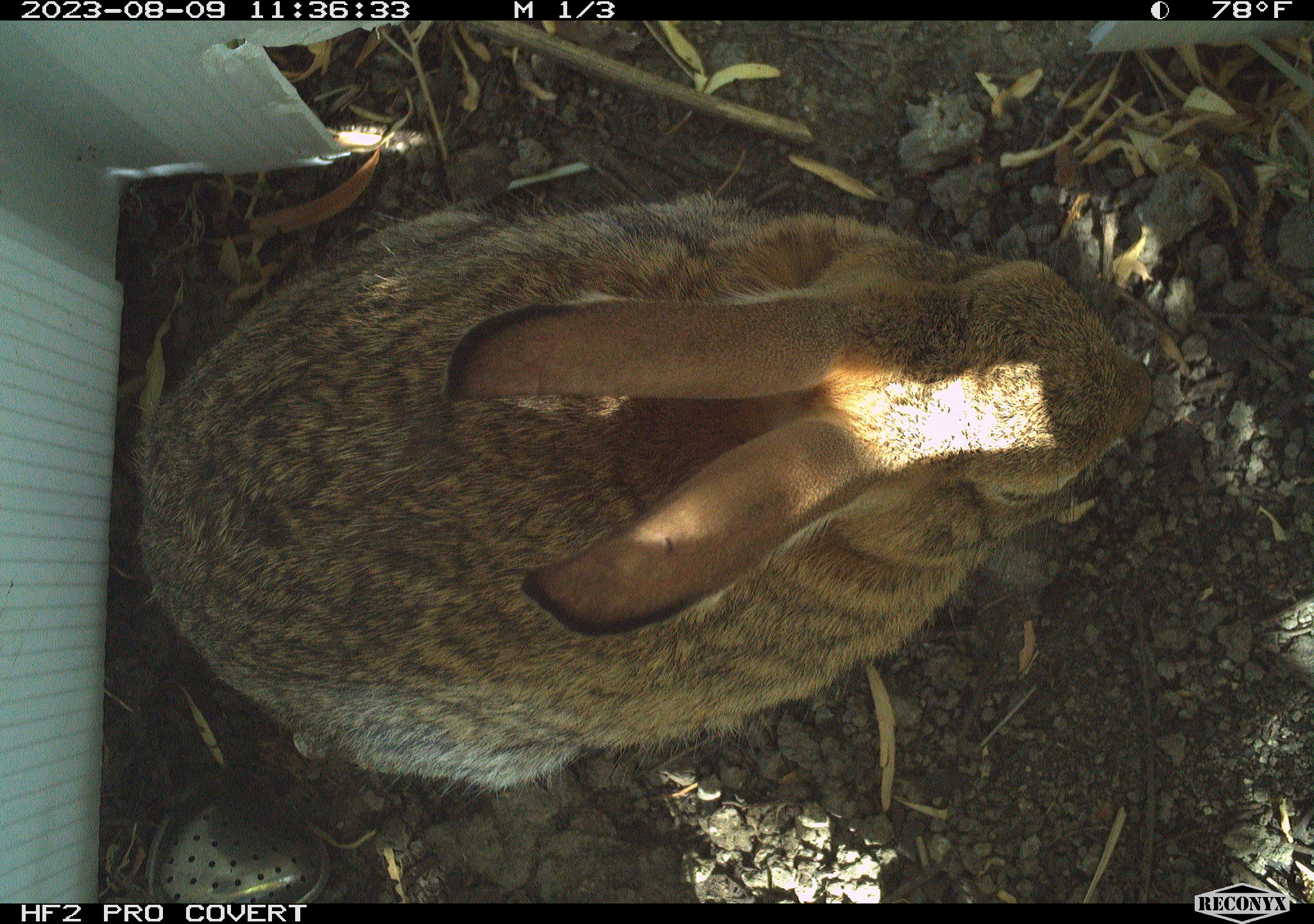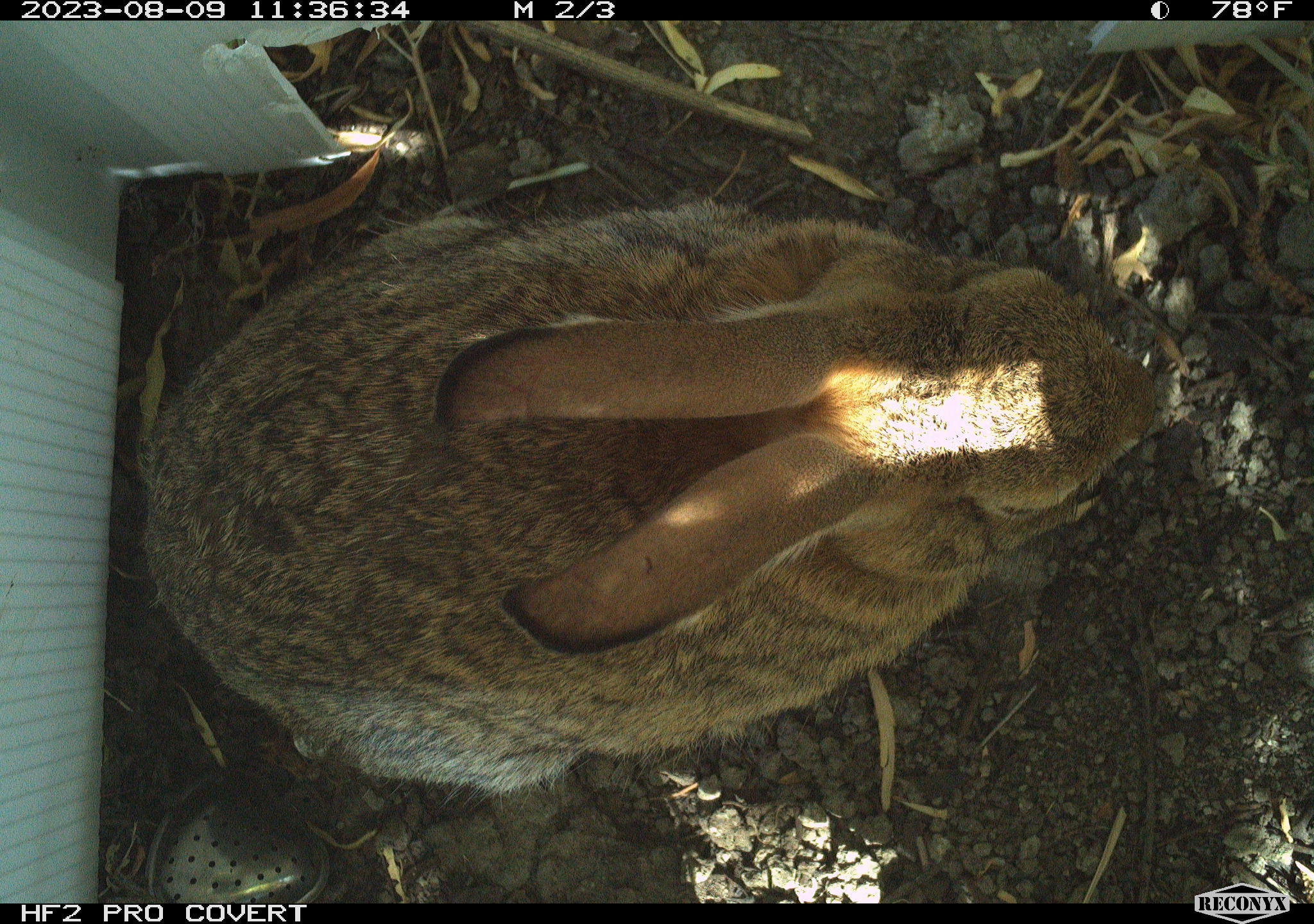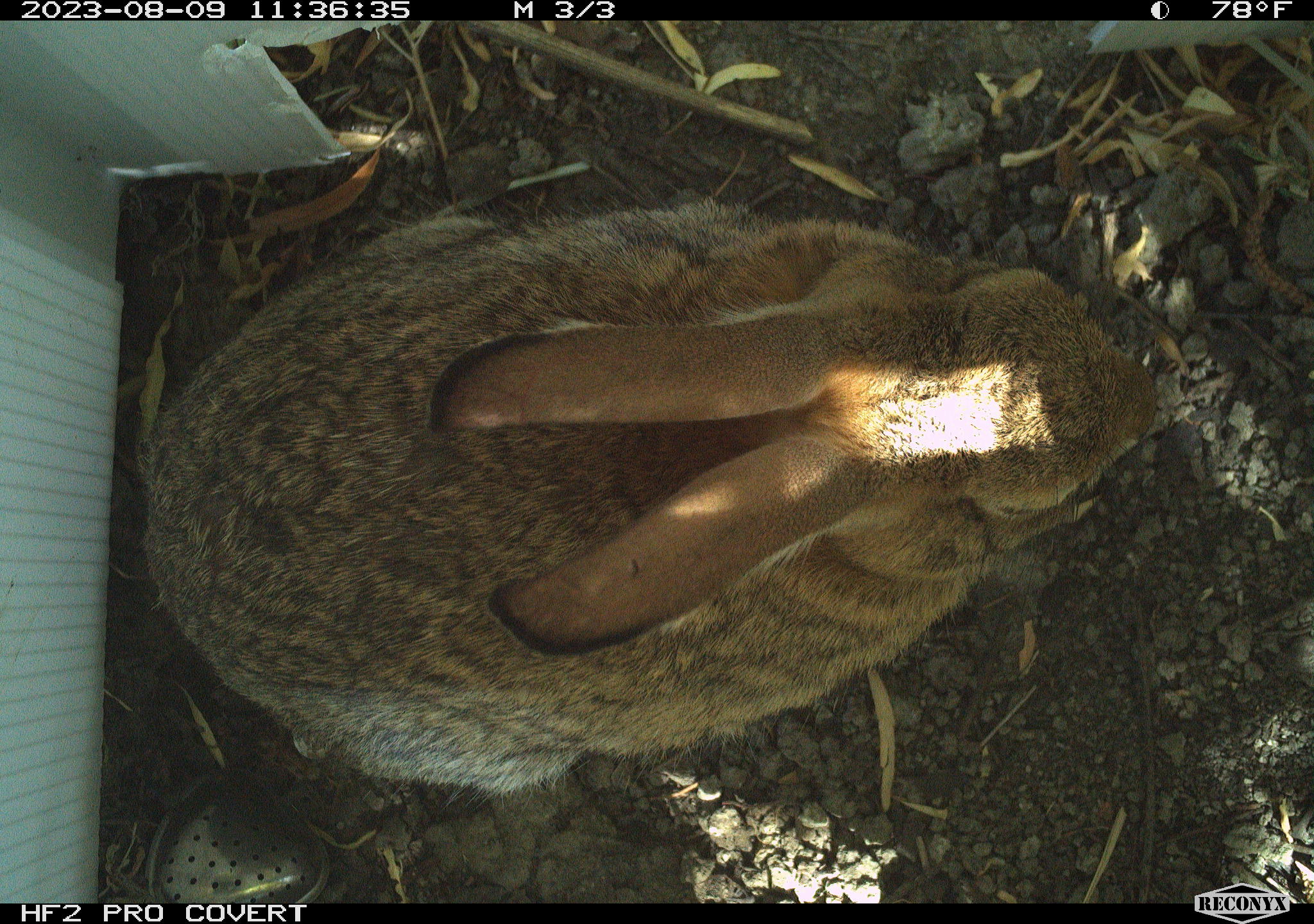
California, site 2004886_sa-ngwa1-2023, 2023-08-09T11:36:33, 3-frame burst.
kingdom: Animalia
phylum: Chordata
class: Mammalia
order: Lagomorpha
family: Leporidae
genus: Sylvilagus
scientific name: Sylvilagus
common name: cottontail rabbits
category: sylvilagus species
Sylvilagus species (cottontail rabbits) (Sylvilagus).